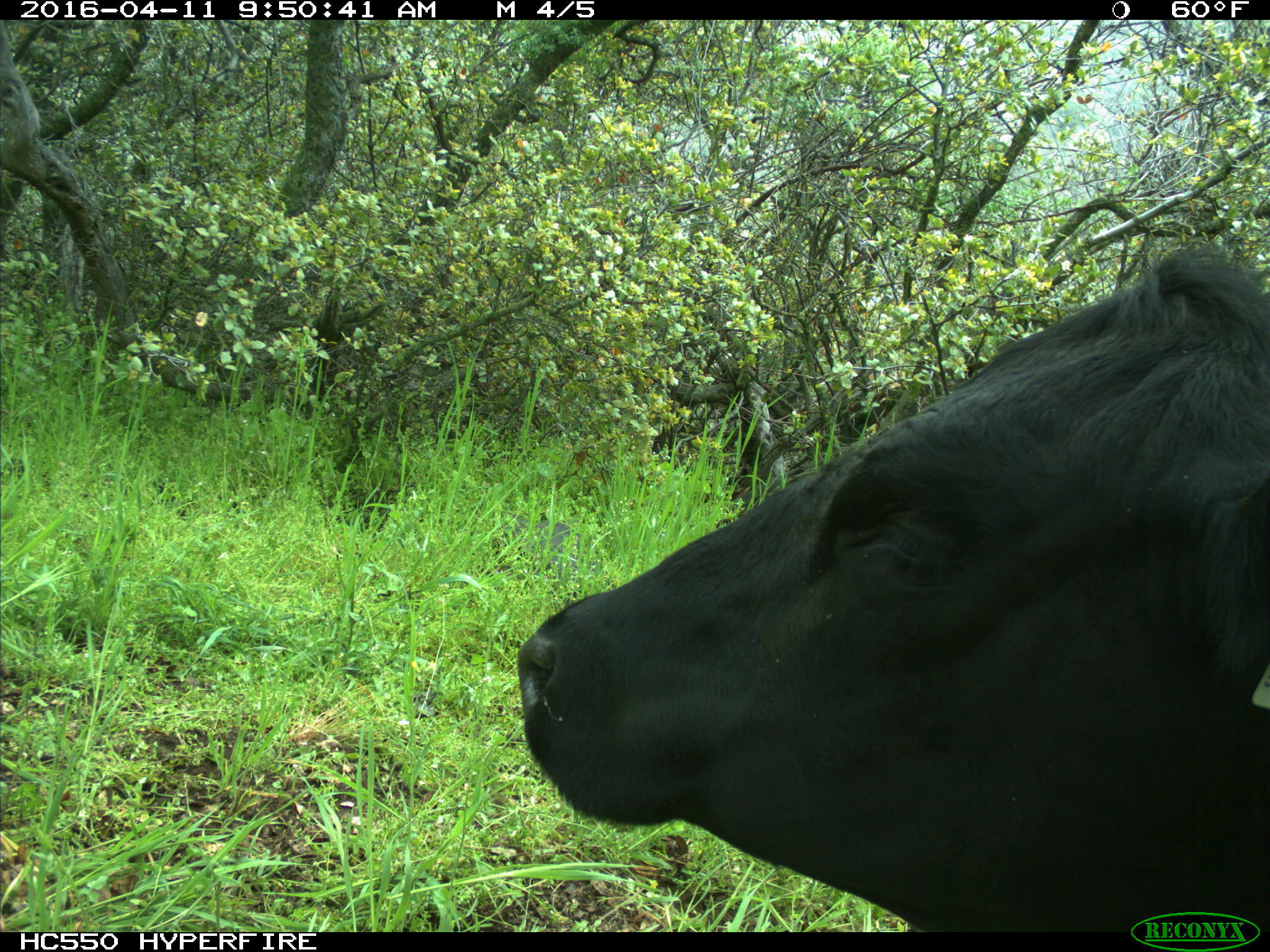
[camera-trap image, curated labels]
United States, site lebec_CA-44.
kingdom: Animalia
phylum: Chordata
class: Mammalia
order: Artiodactyla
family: Bovidae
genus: Bos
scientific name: Bos taurus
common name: domestic cow